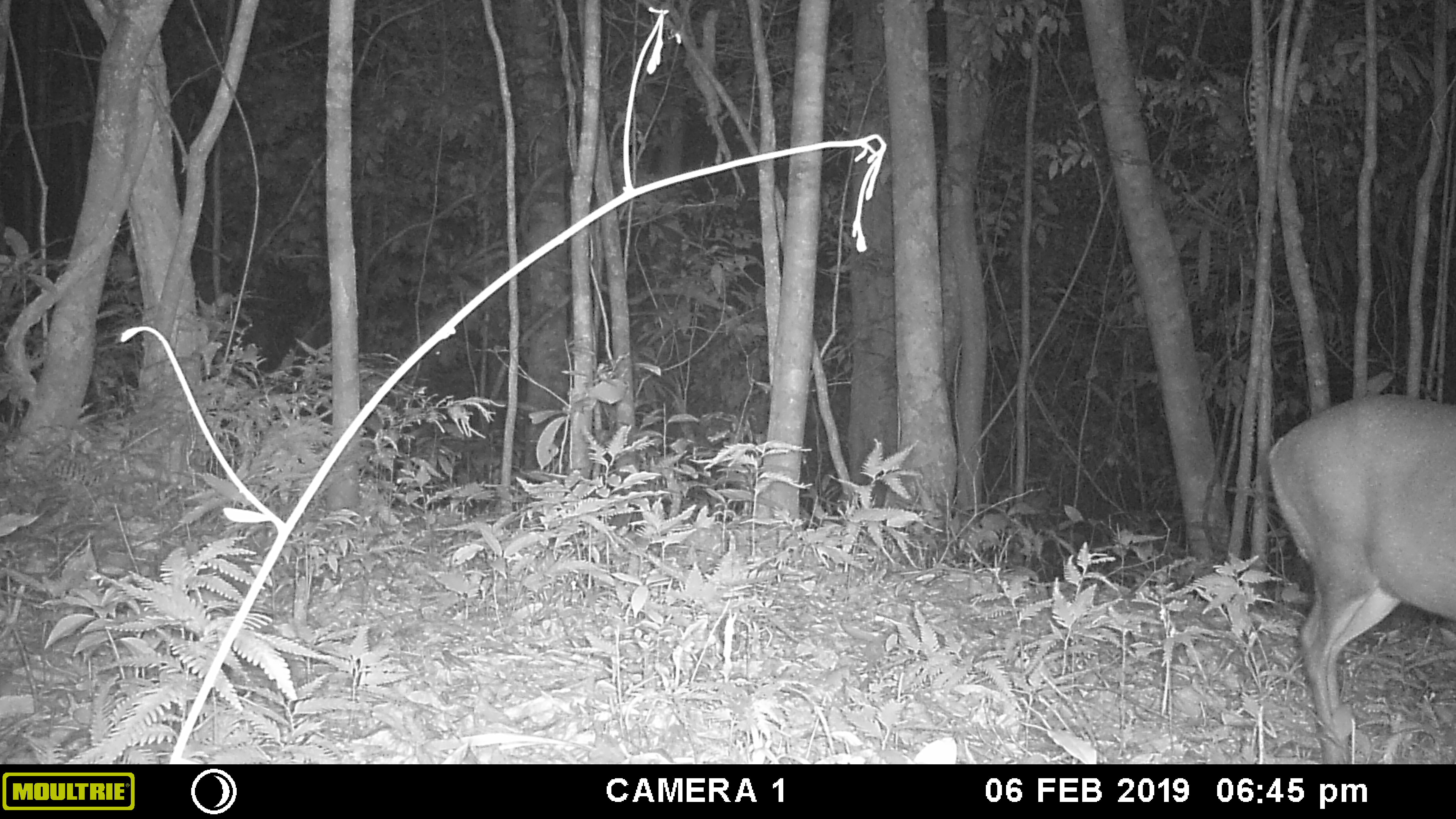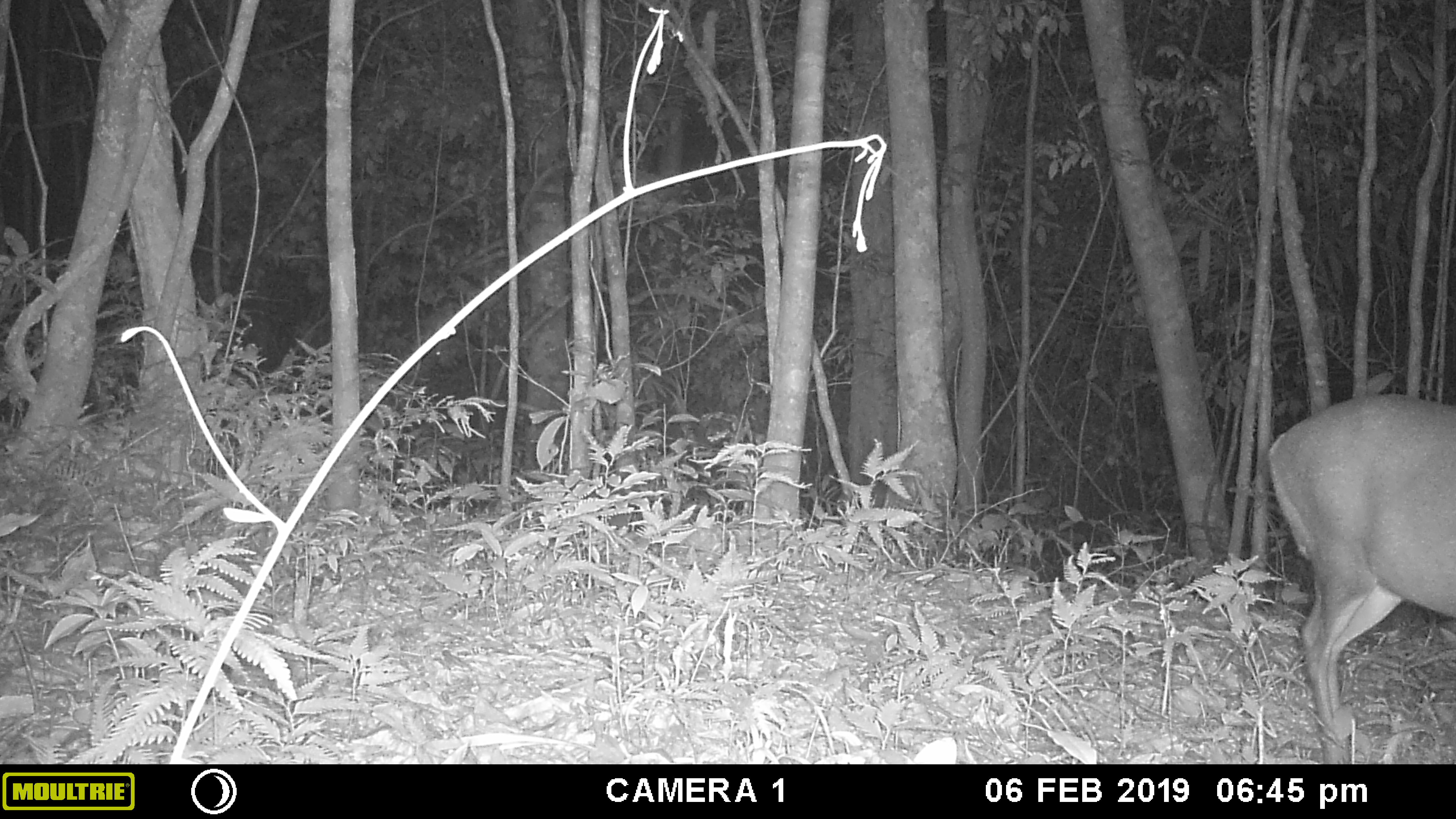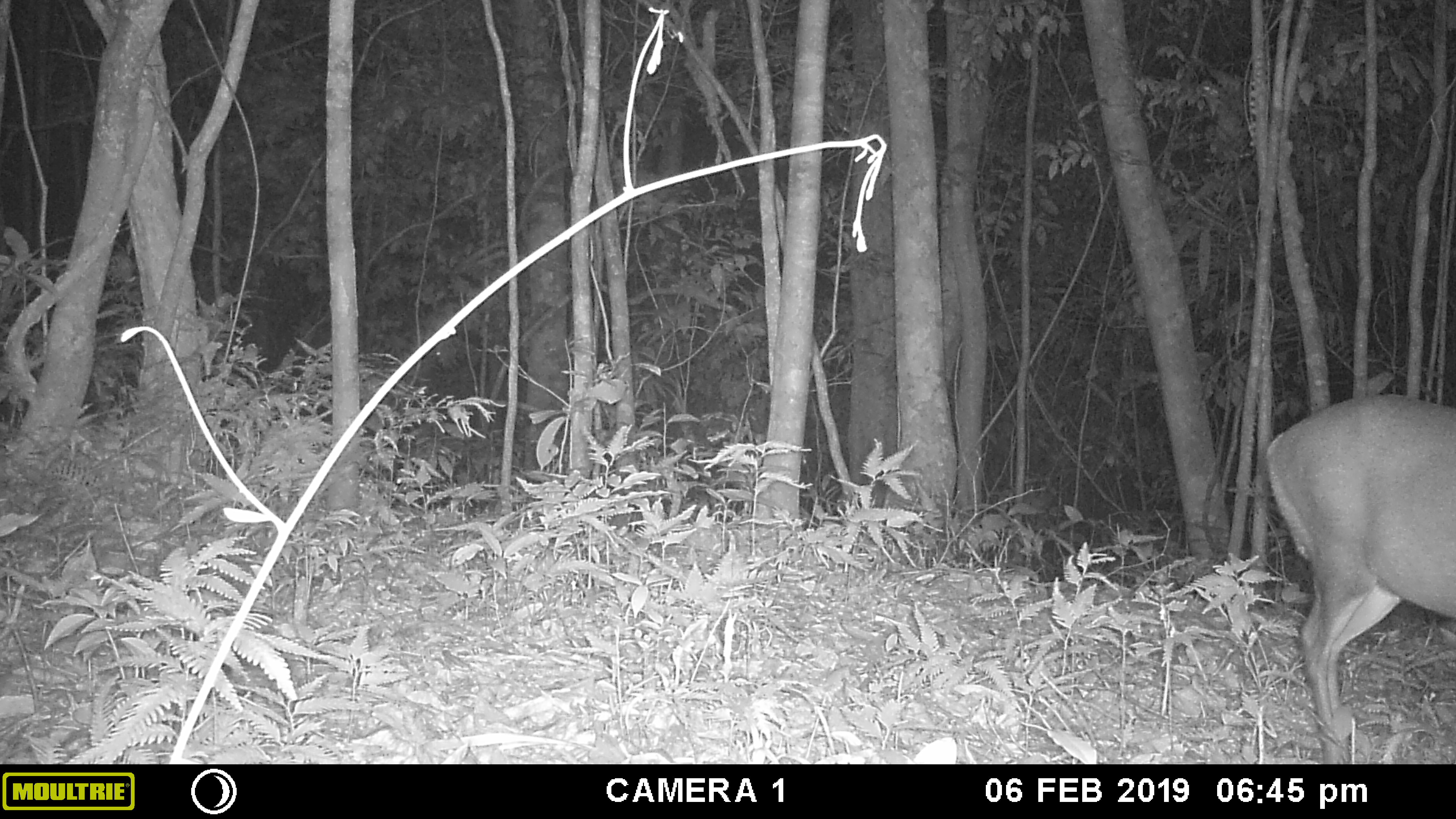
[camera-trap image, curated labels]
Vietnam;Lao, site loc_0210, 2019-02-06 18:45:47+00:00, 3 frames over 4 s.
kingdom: Animalia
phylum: Chordata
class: Mammalia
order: Artiodactyla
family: Cervidae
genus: Muntiacus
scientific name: Muntiacus rooseveltorum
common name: roosevelt's muntjac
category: roosevelts muntjac group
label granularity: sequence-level